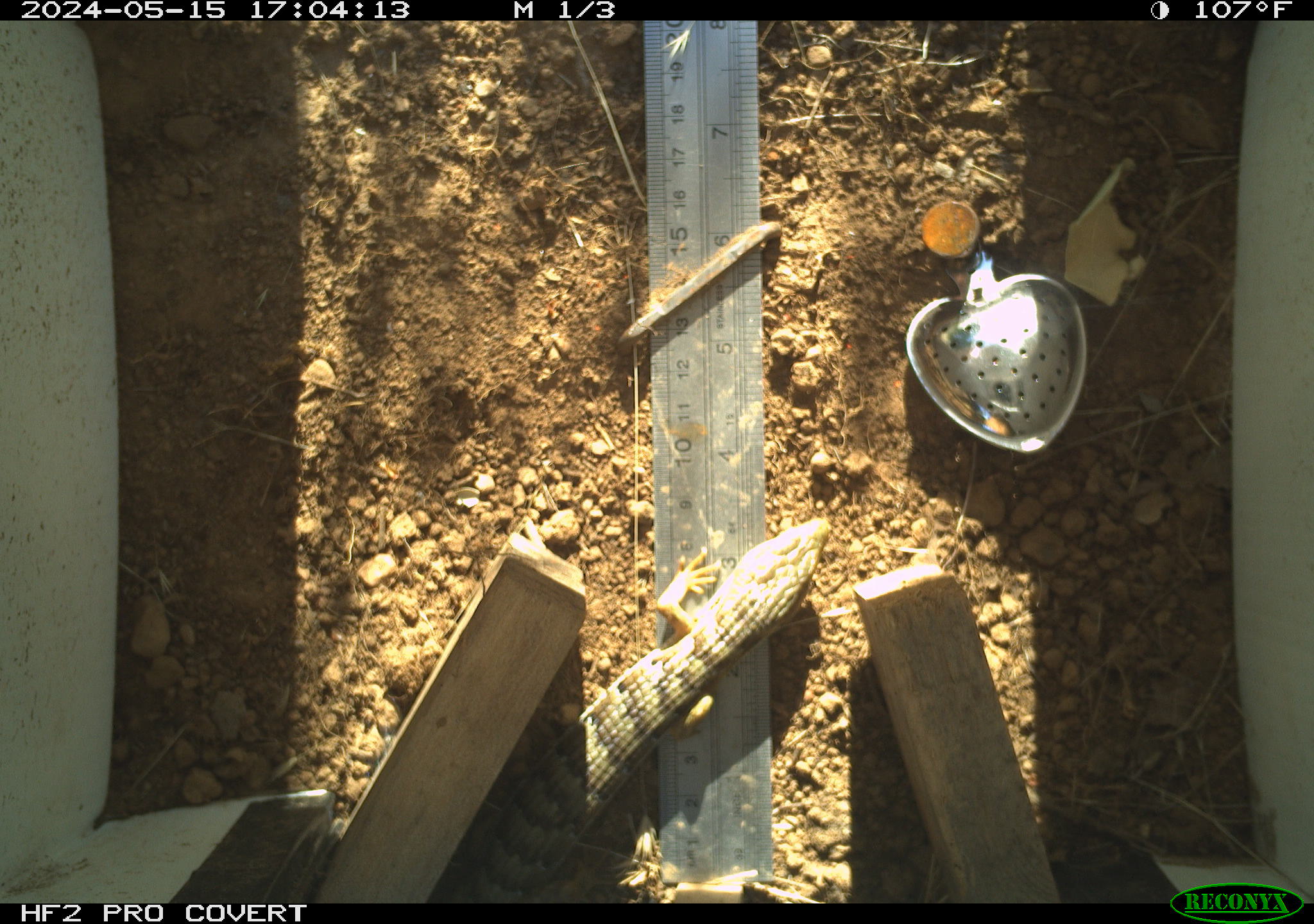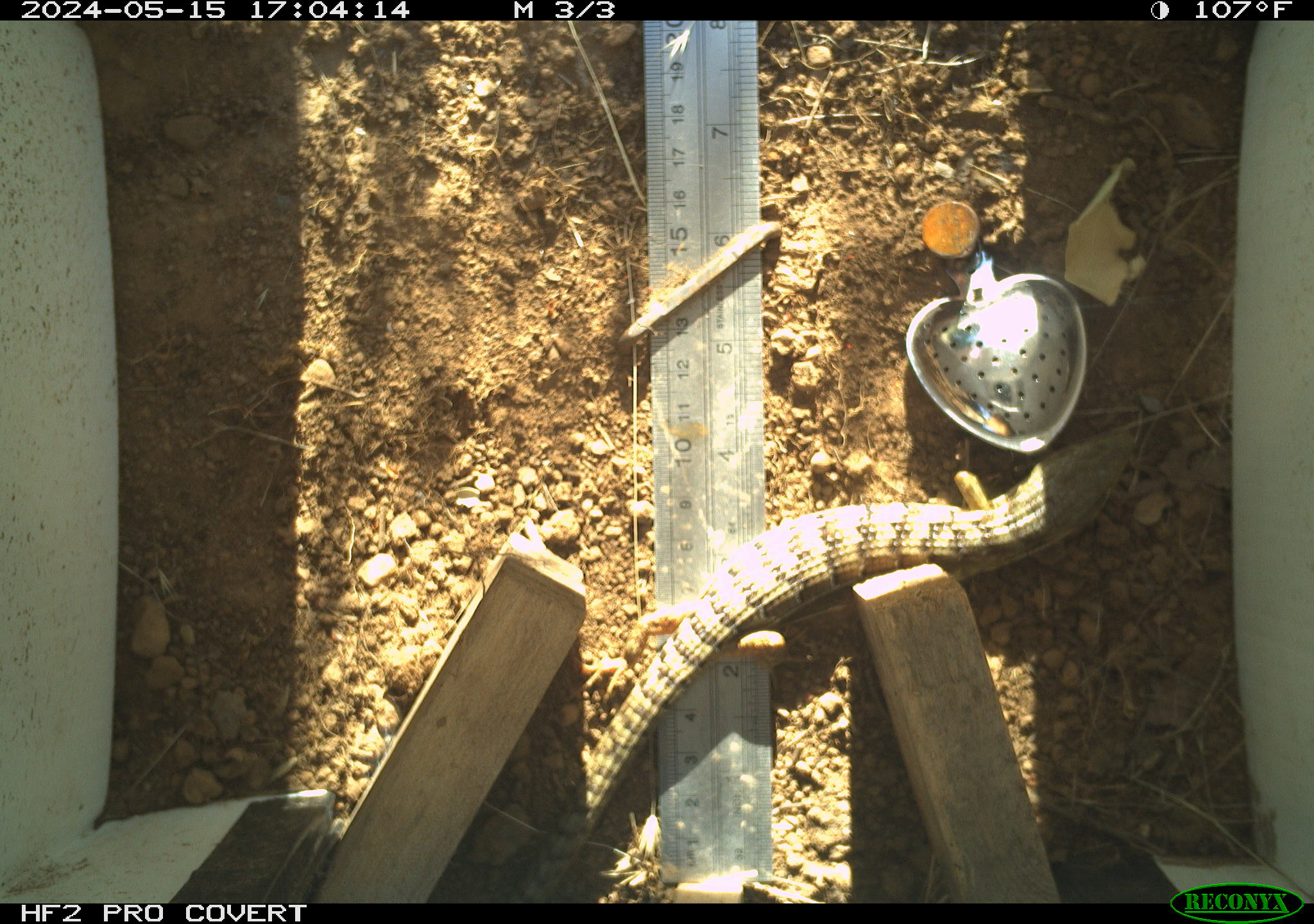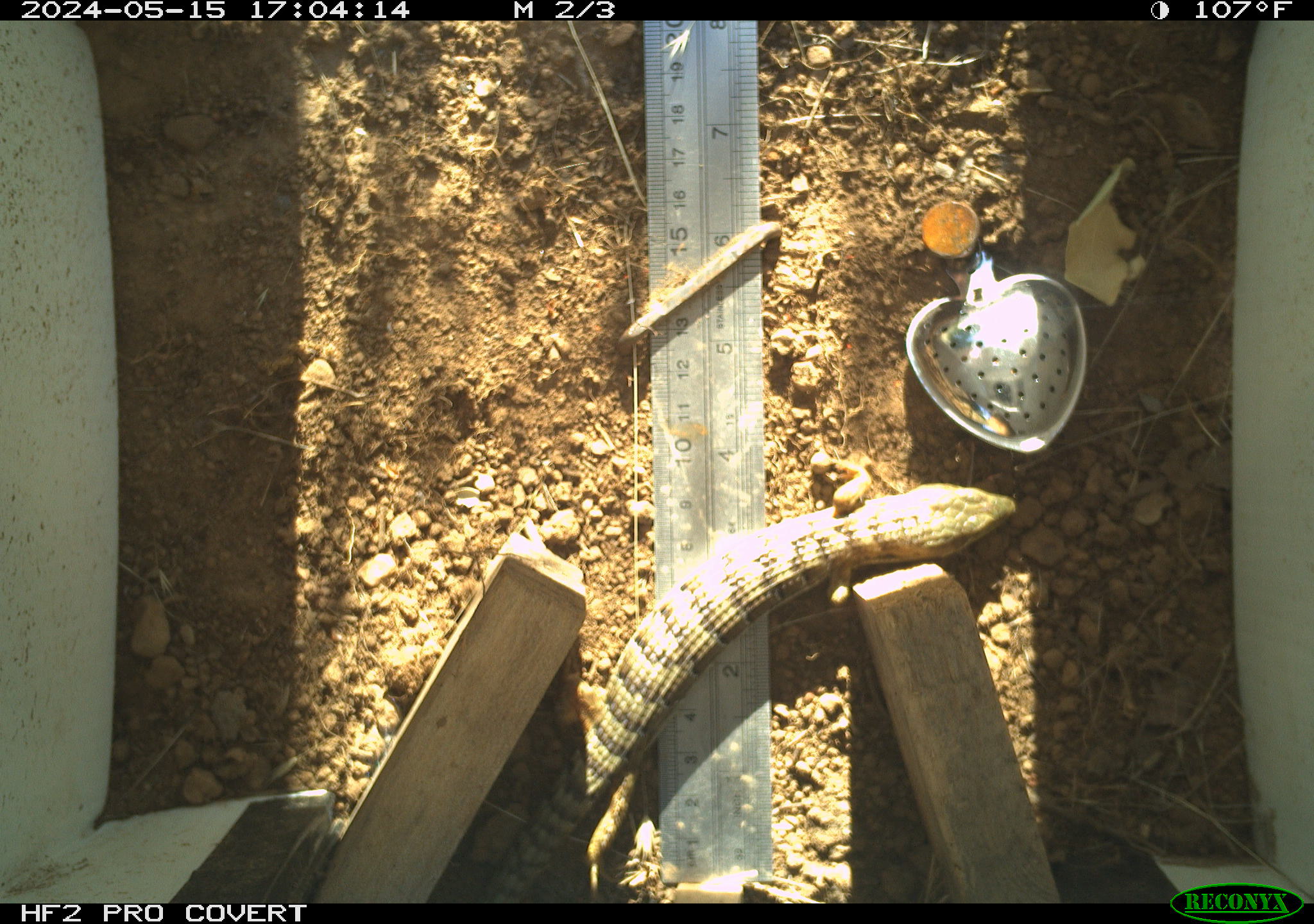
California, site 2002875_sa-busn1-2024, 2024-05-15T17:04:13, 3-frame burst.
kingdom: Animalia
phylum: Chordata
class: Reptilia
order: Squamata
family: Anguidae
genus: Elgaria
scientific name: Elgaria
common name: alligator lizards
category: elgaria species